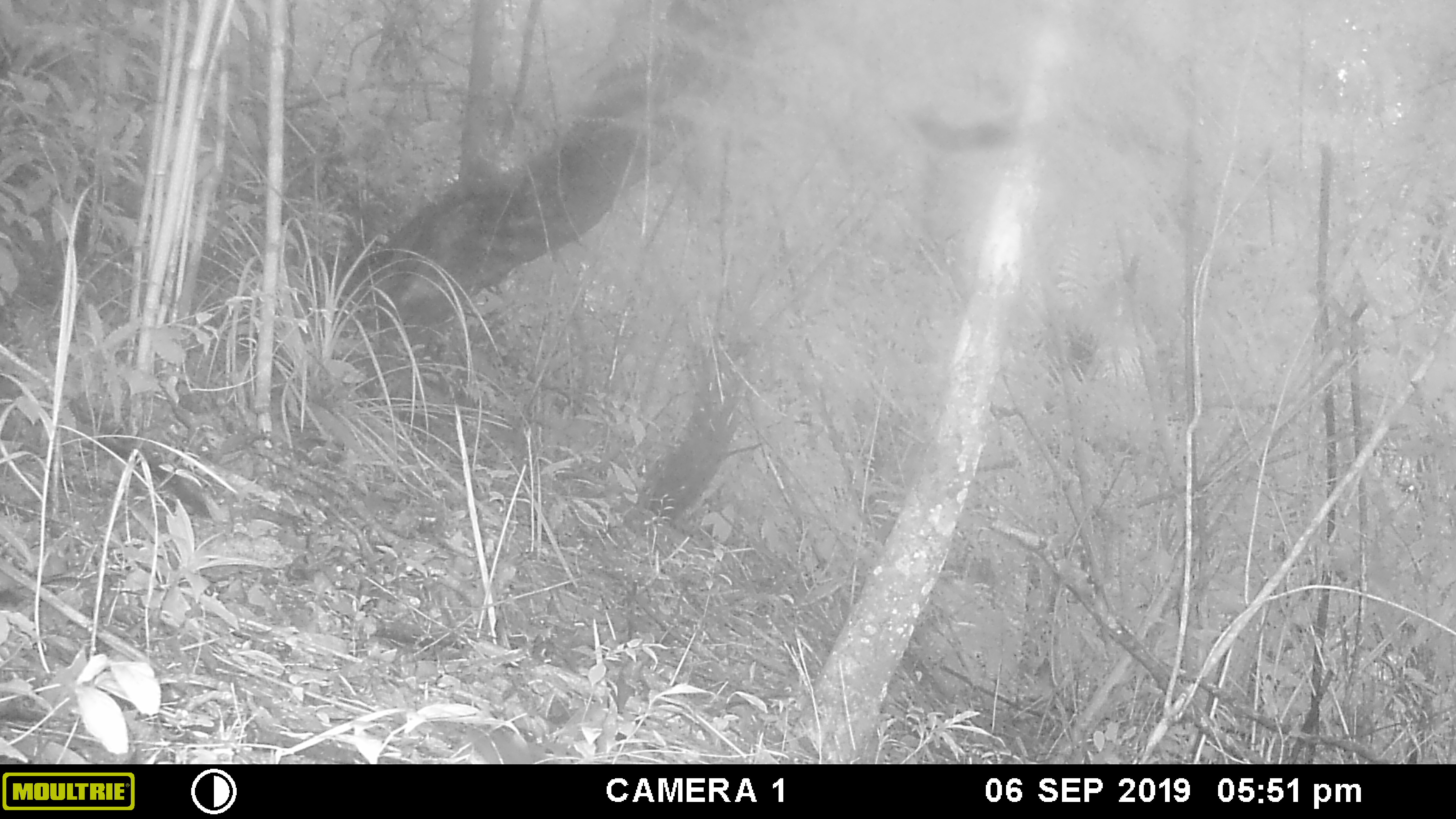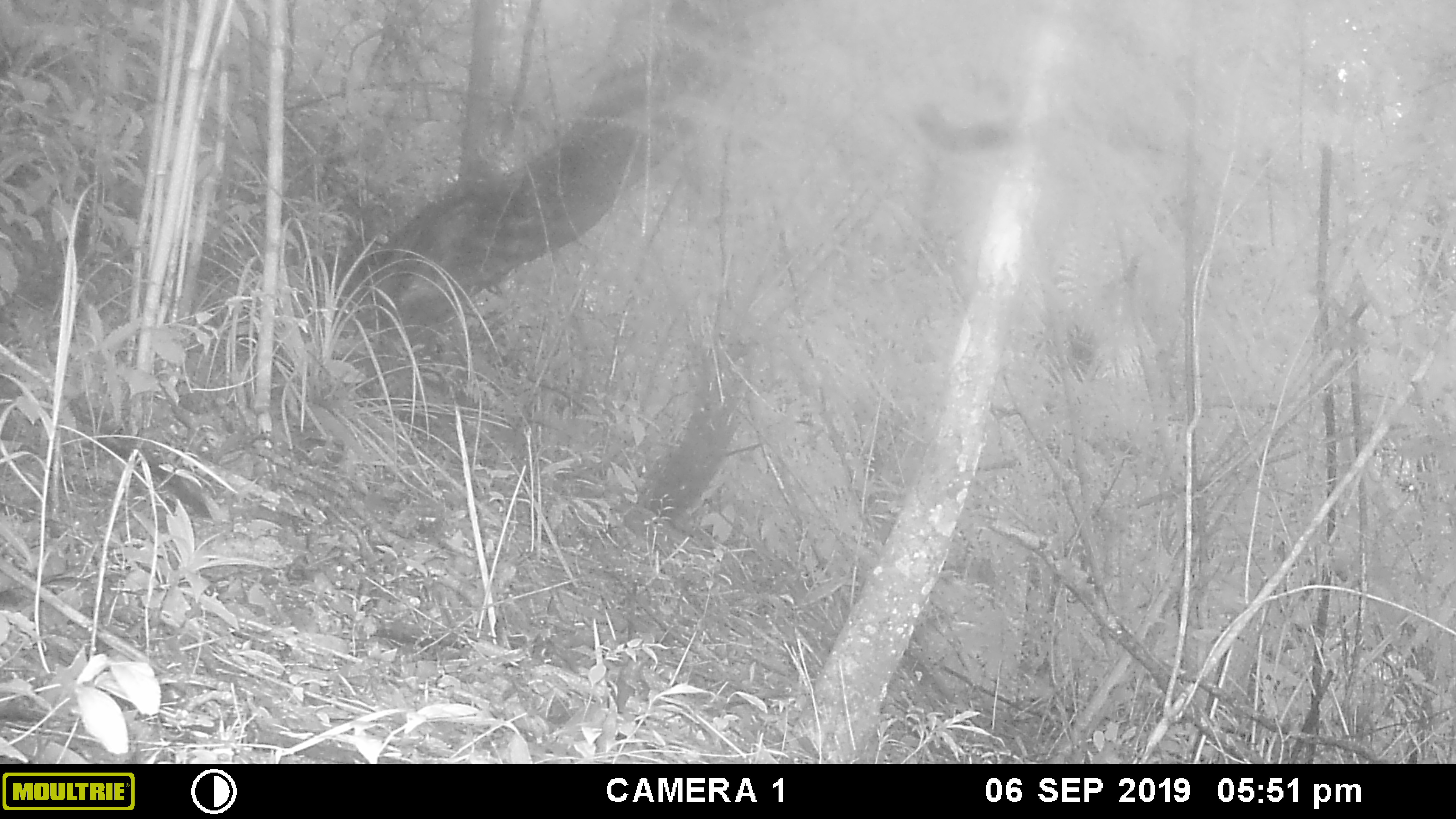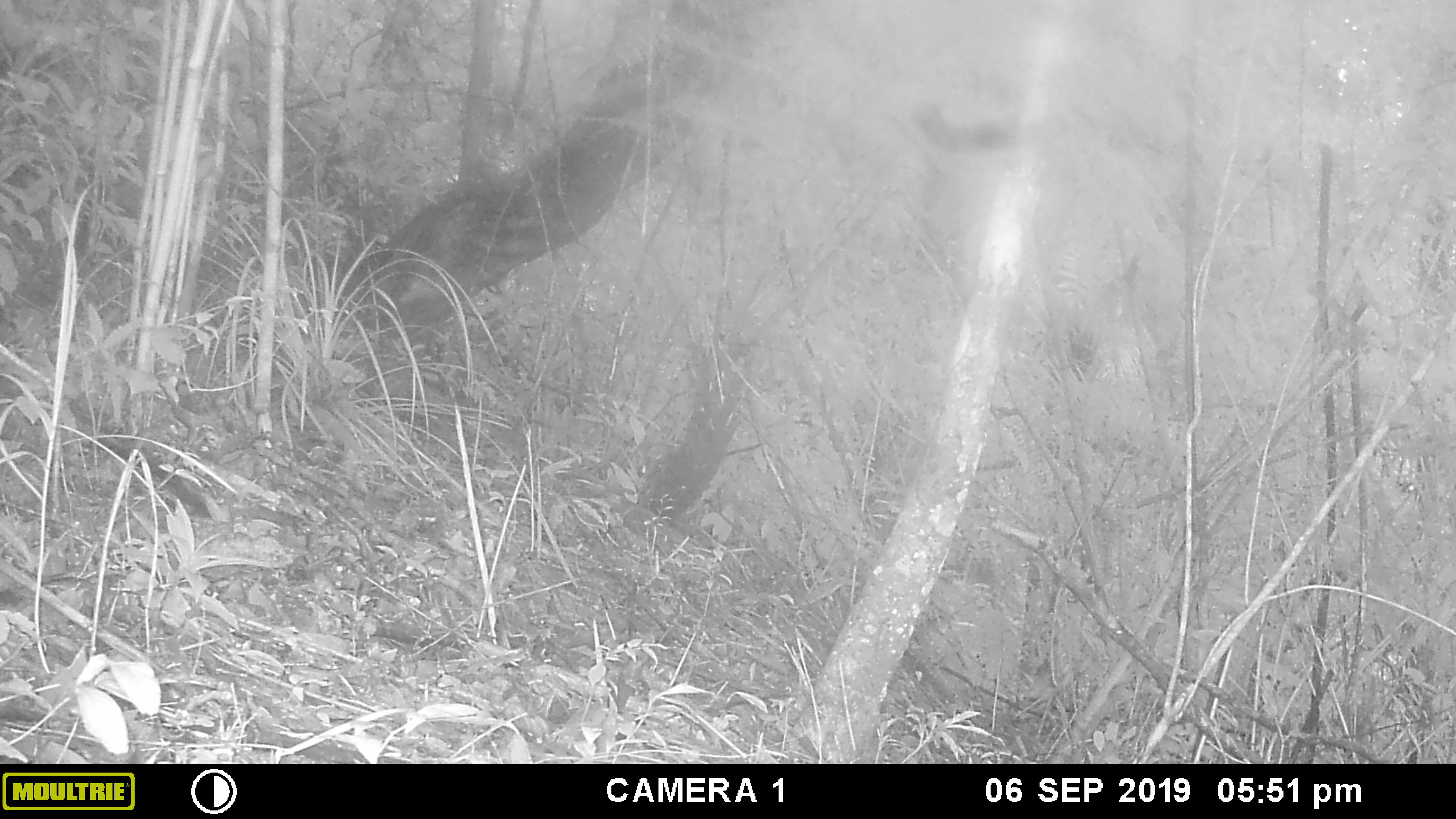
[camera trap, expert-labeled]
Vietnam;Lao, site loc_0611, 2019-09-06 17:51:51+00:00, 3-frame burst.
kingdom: Animalia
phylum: Chordata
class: Mammalia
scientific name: Mammalia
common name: mammal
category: unidentified small mammal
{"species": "unidentified small mammal (mammal) (Mammalia)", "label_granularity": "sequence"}